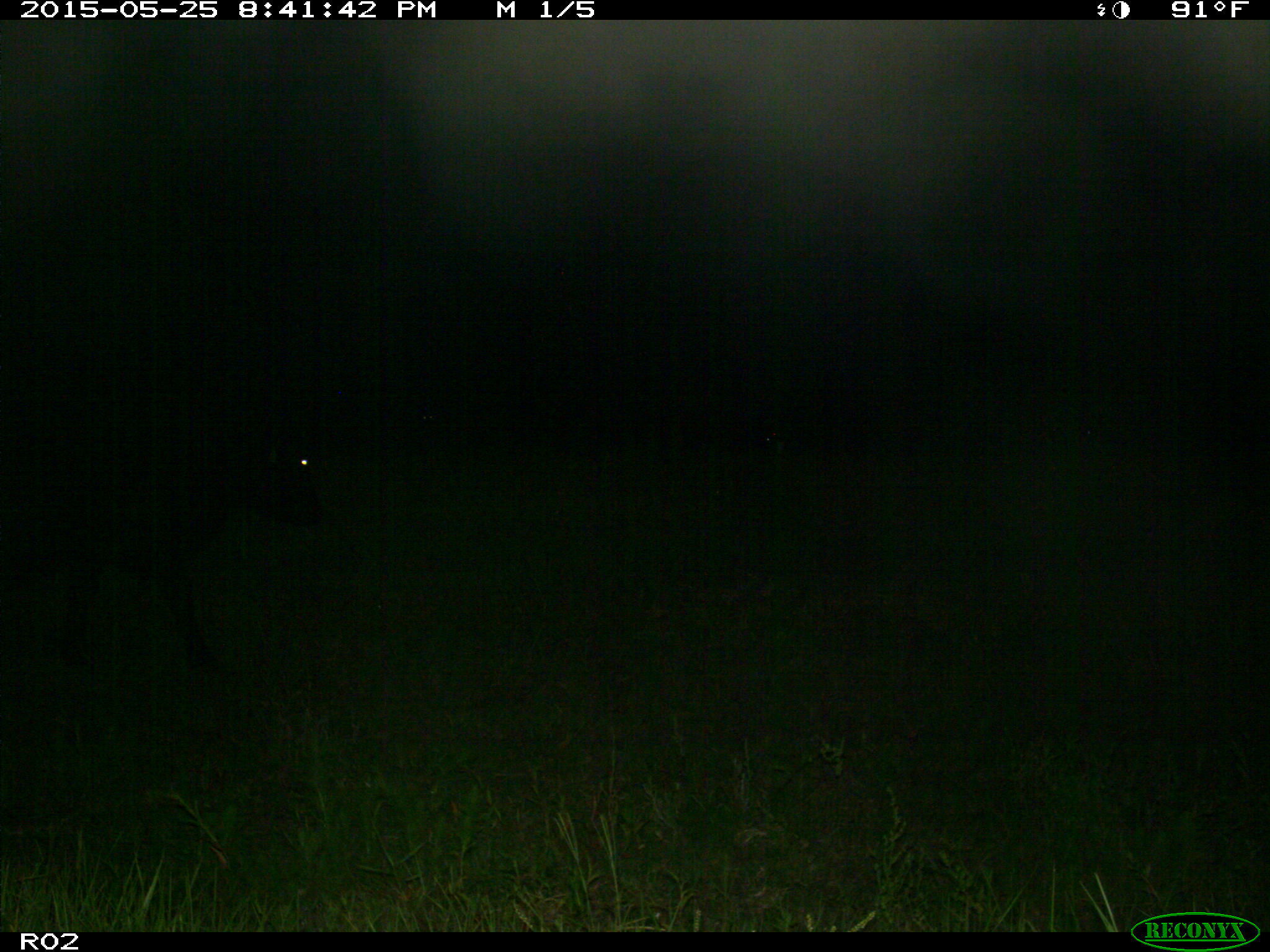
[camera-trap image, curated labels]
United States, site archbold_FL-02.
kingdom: Animalia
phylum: Chordata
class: Mammalia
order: Artiodactyla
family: Bovidae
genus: Bos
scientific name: Bos taurus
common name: domestic cow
Bos taurus (domestic cow).